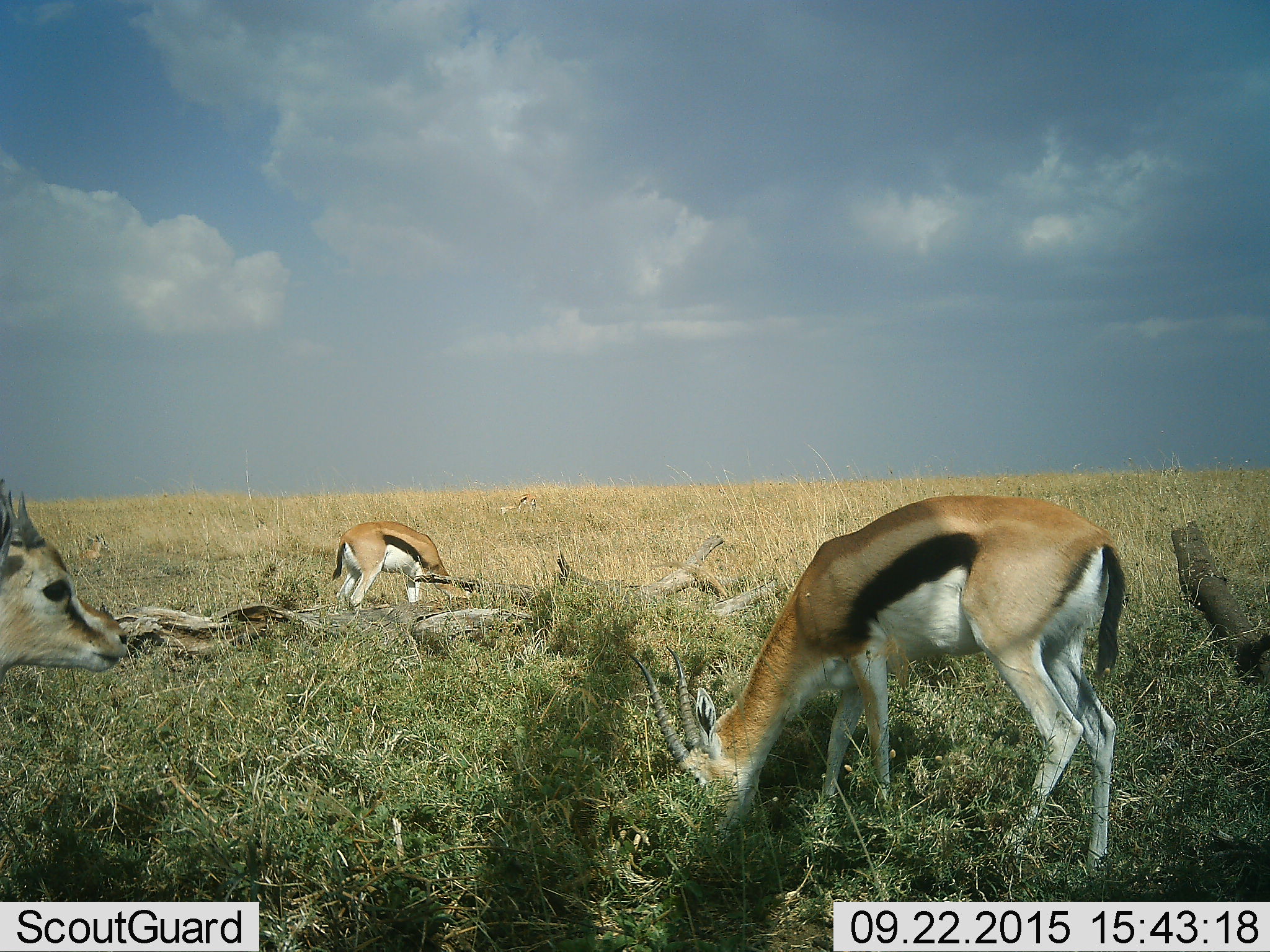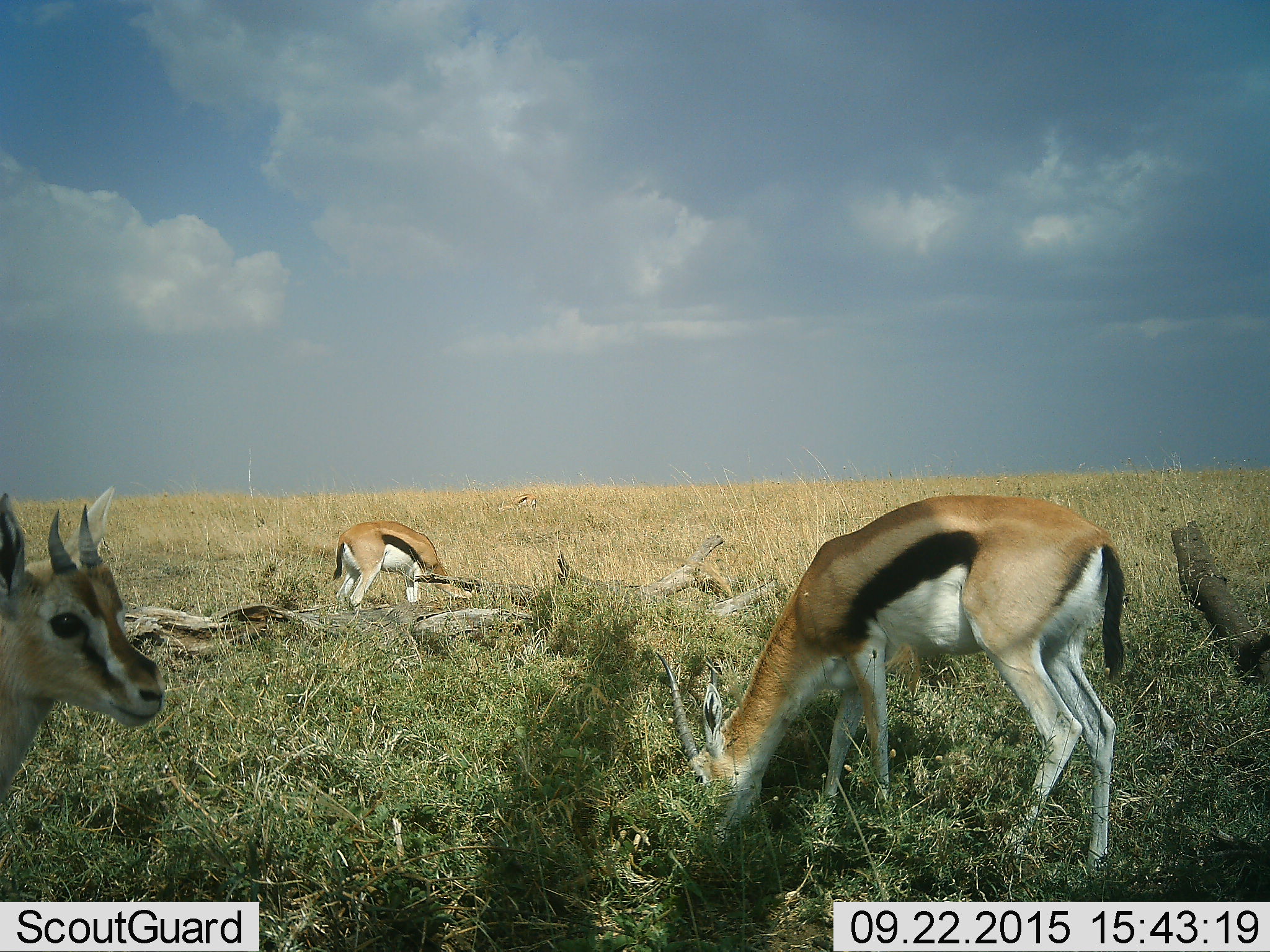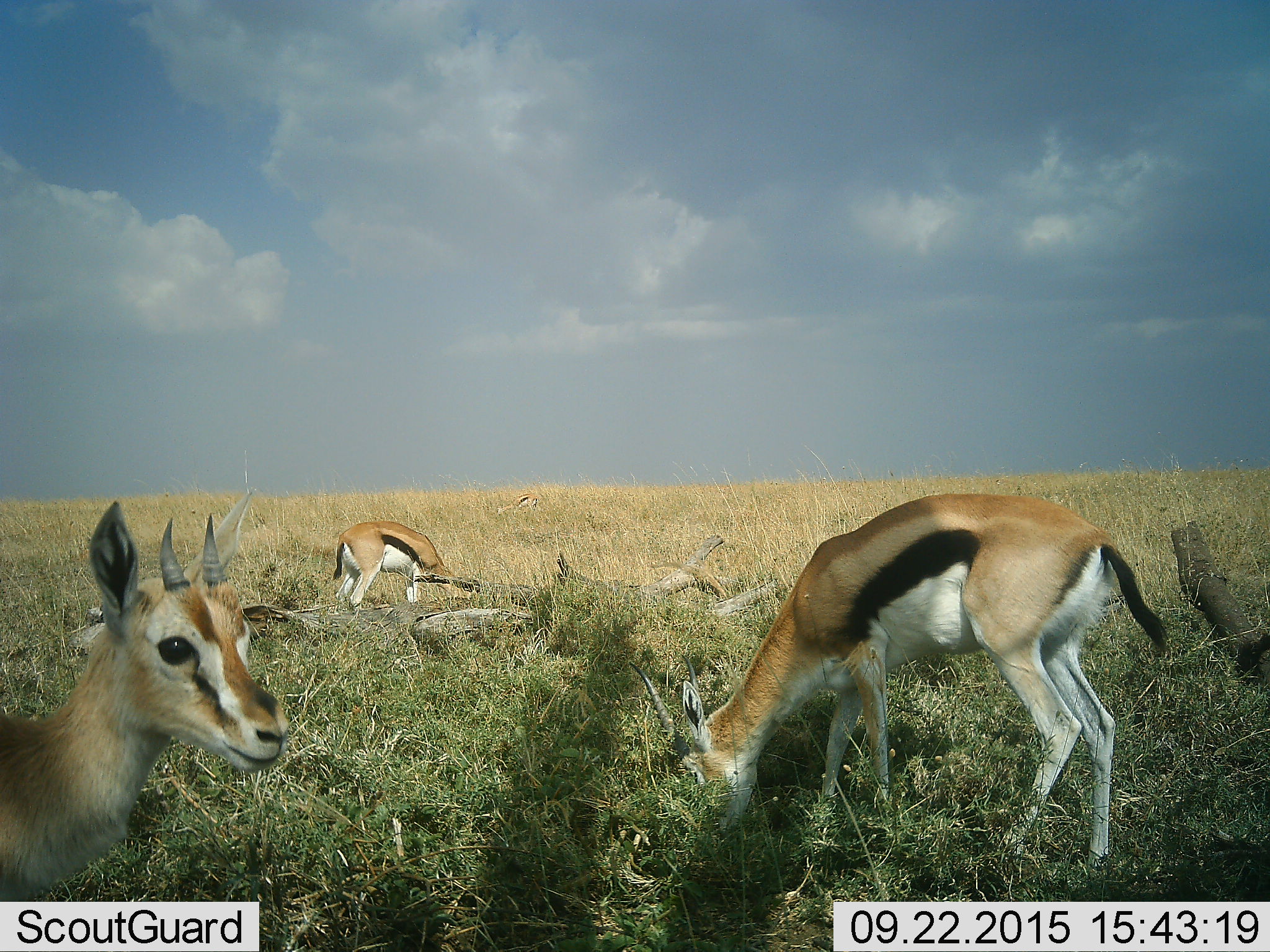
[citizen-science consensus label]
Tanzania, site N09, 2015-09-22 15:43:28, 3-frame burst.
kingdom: Animalia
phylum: Chordata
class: Mammalia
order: Artiodactyla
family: Bovidae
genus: Eudorcas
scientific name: Eudorcas thomsonii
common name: thomson's gazelle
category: gazellethomsons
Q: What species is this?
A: Gazellethomsons (thomson's gazelle) (Eudorcas thomsonii).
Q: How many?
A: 3.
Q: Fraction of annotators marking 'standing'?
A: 71%.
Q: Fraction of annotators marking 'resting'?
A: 14%.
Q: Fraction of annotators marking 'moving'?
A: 57%.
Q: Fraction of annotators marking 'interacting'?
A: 0%.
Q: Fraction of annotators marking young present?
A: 0%.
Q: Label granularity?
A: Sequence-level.